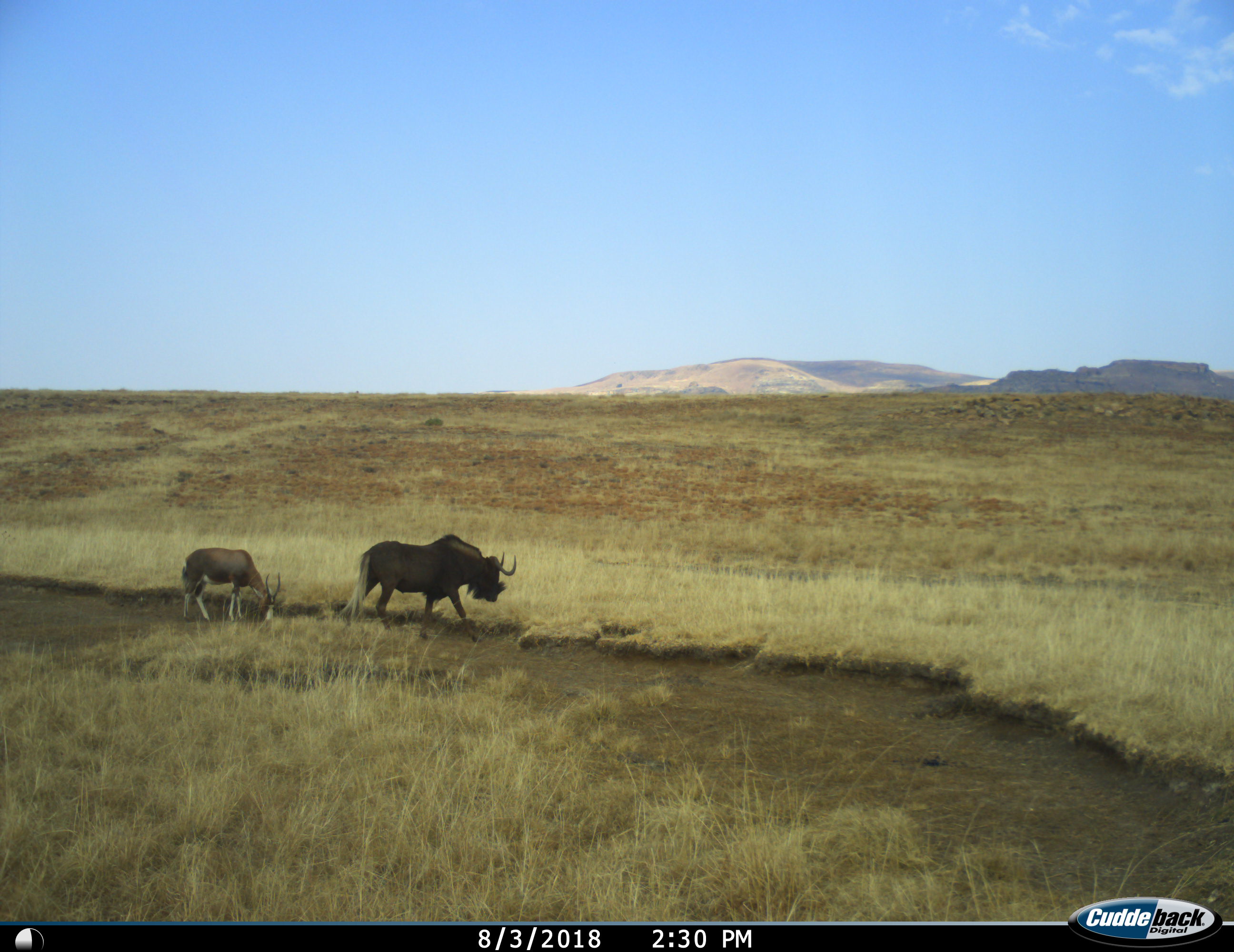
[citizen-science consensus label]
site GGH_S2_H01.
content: unidentified animal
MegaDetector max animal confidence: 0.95